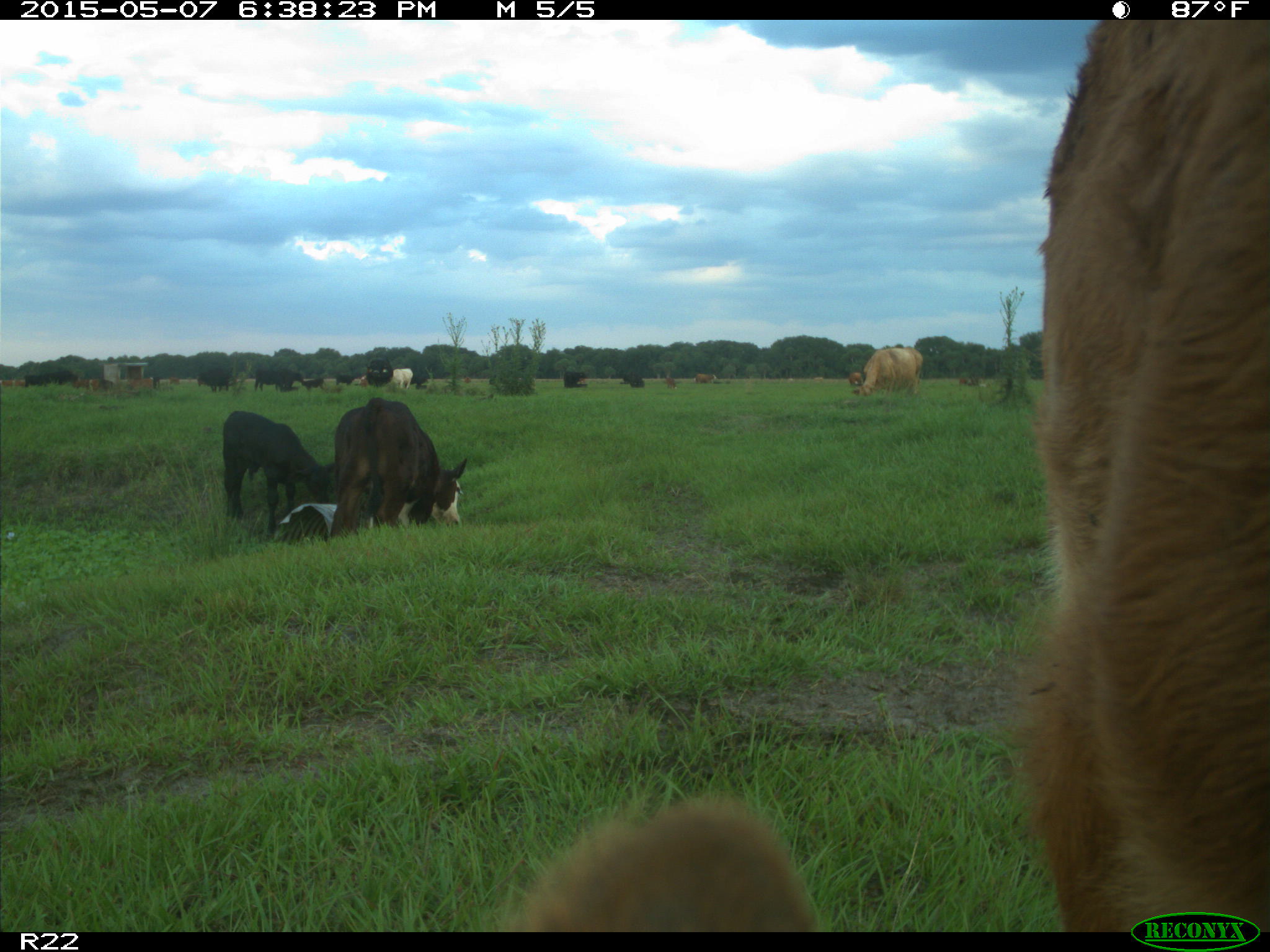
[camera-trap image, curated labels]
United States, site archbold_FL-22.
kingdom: Animalia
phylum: Chordata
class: Mammalia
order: Artiodactyla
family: Bovidae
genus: Bos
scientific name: Bos taurus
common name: domestic cow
Bos taurus (domestic cow).